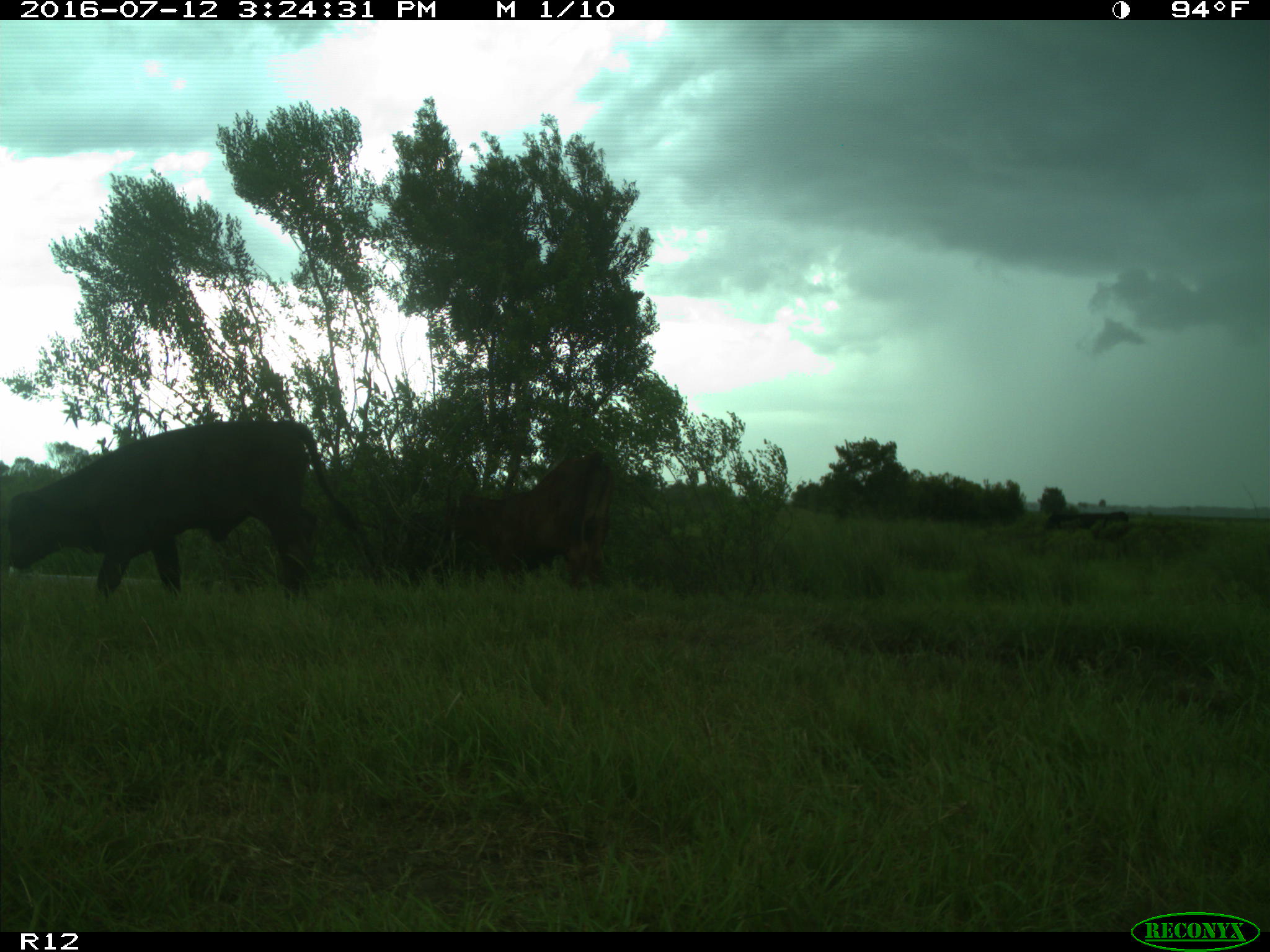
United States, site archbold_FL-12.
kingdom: Animalia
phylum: Chordata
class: Mammalia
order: Artiodactyla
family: Bovidae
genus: Bos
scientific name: Bos taurus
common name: domestic cow